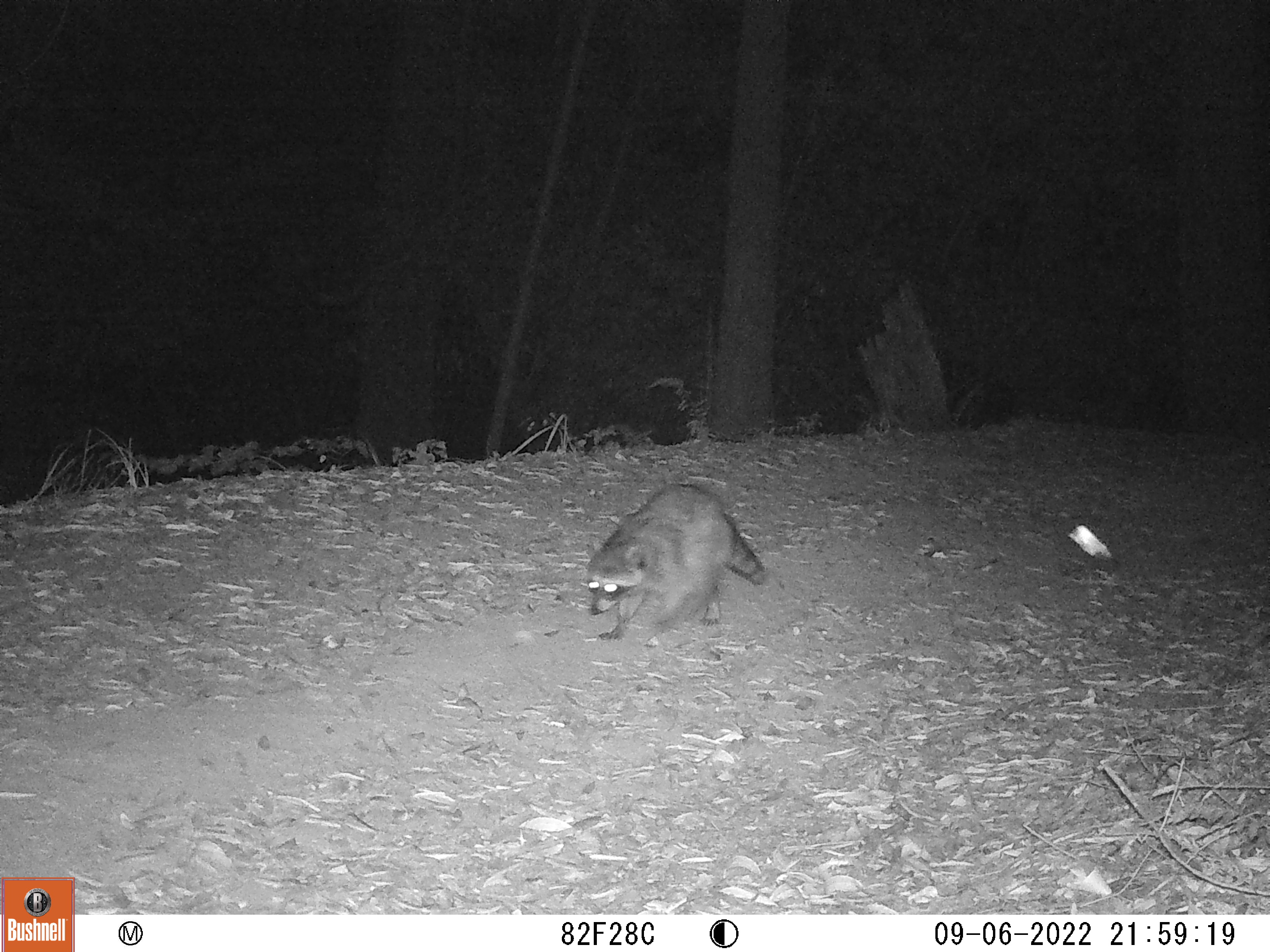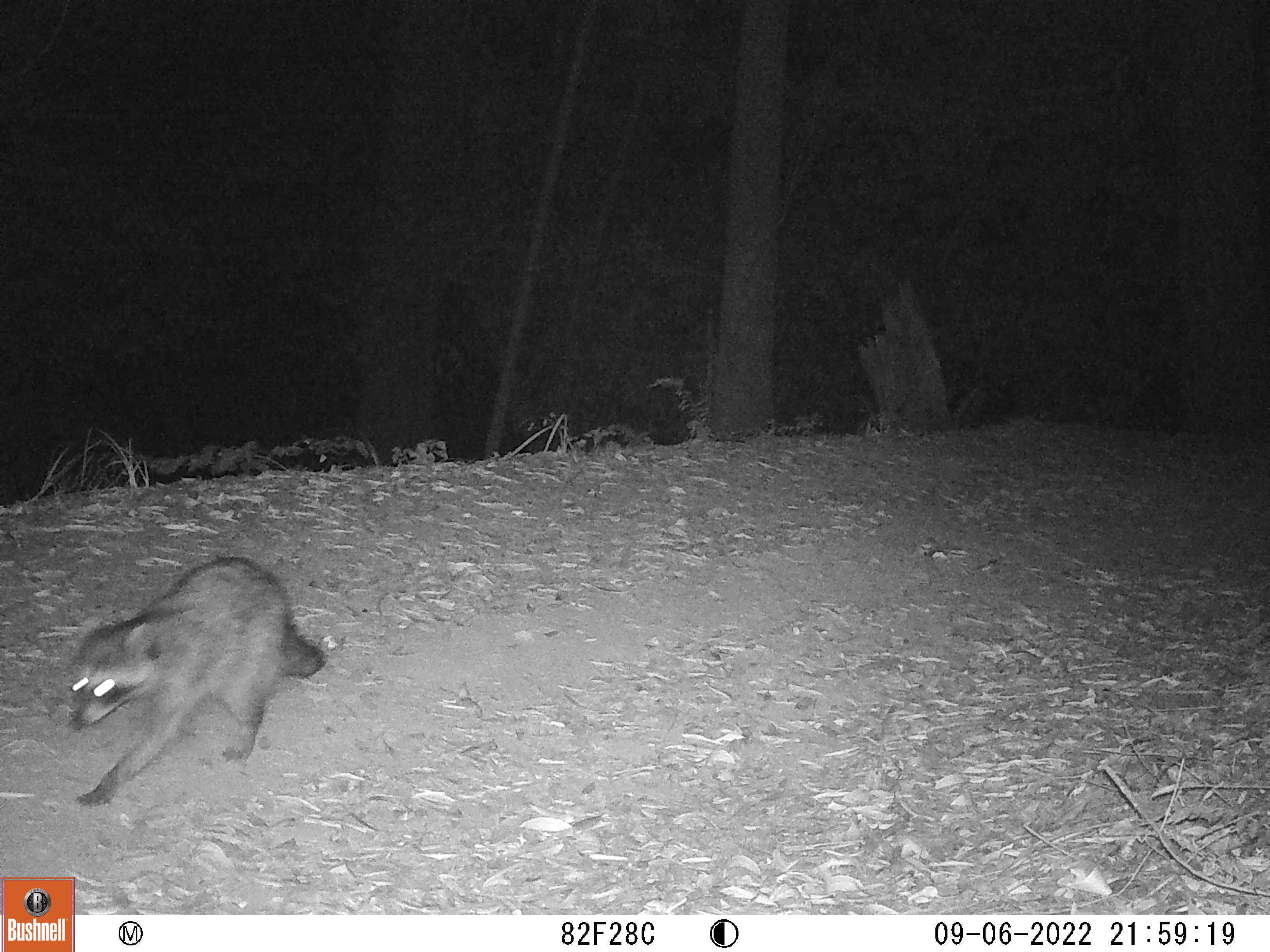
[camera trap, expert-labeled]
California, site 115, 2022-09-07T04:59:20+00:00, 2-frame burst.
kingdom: Animalia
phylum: Chordata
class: Mammalia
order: Carnivora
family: Procyonidae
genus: Procyon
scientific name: Procyon lotor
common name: raccoon